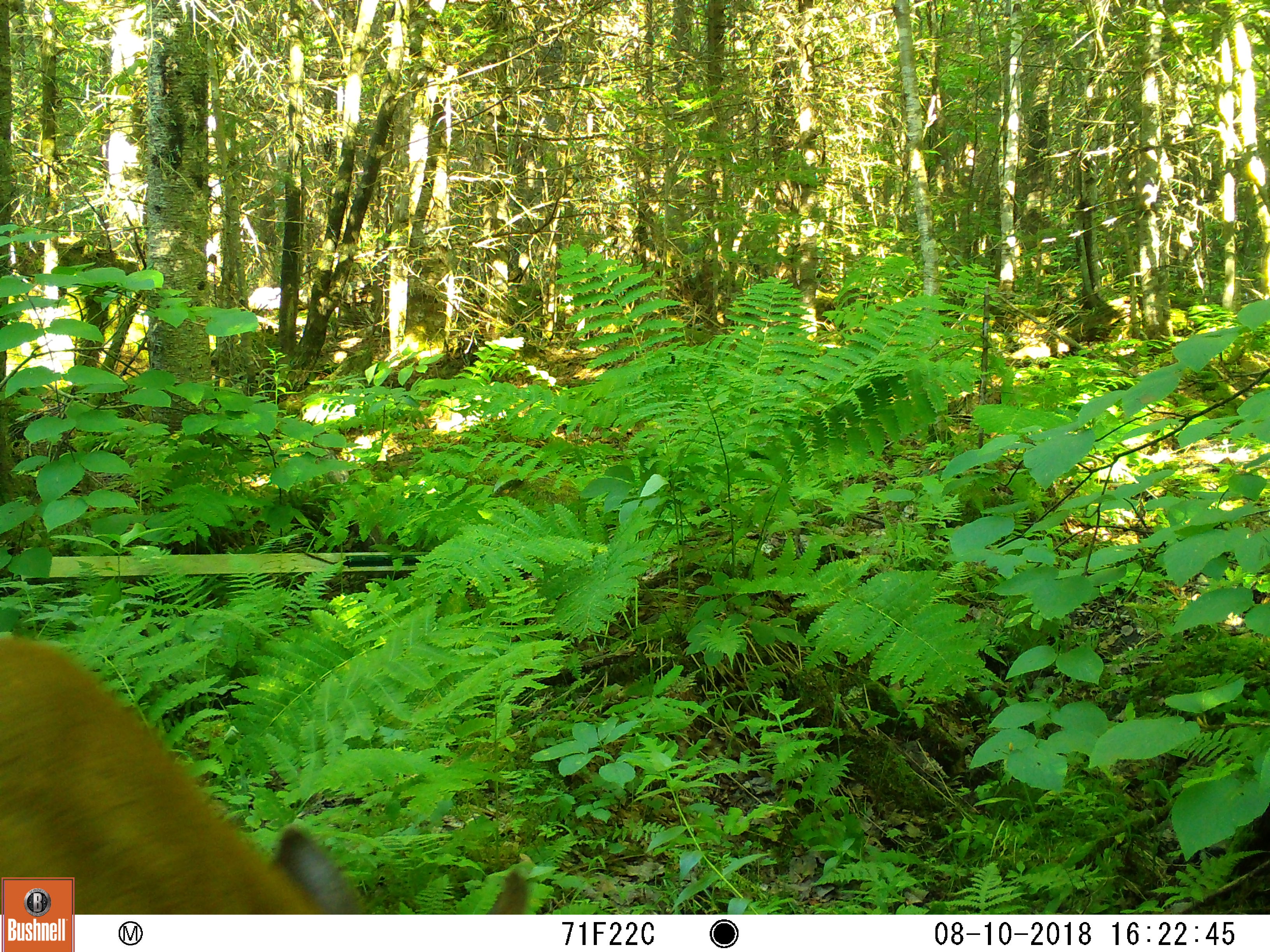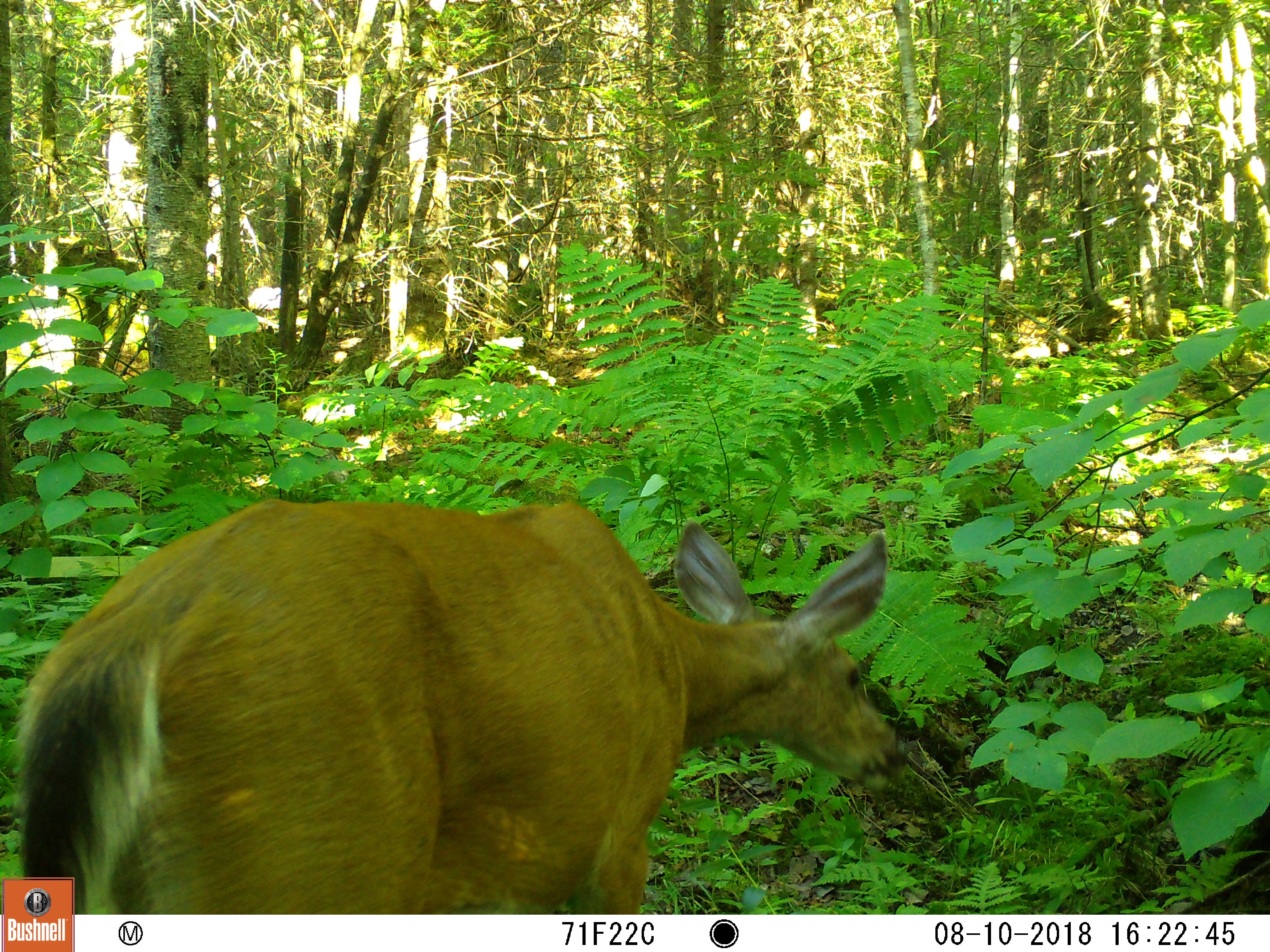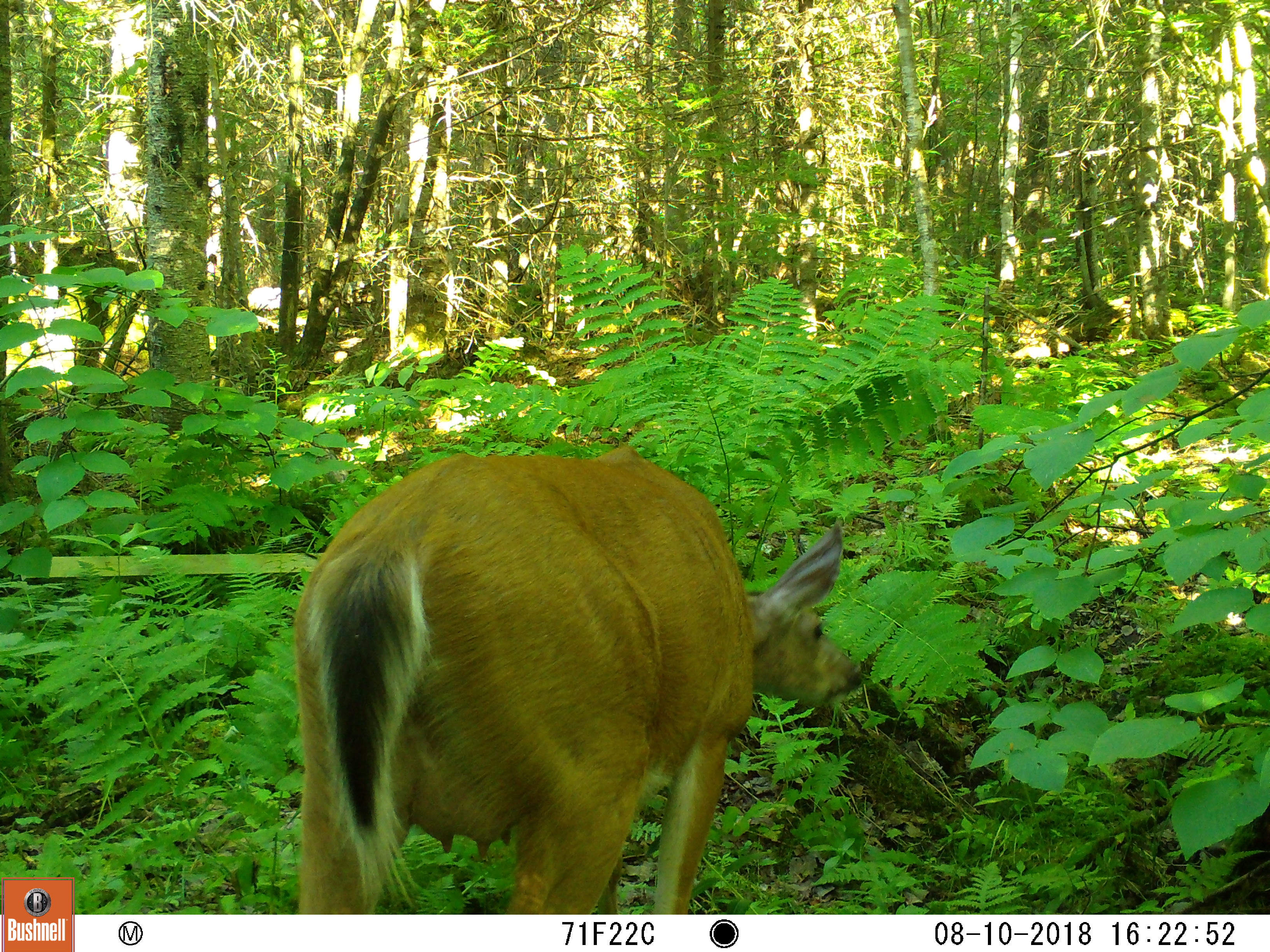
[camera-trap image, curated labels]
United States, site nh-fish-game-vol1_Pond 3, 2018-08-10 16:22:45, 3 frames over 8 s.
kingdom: Animalia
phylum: Chordata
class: Mammalia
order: Artiodactyla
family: Cervidae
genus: Odocoileus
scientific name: Odocoileus virginianus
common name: white-tailed deer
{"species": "white-tailed deer (Odocoileus virginianus)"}